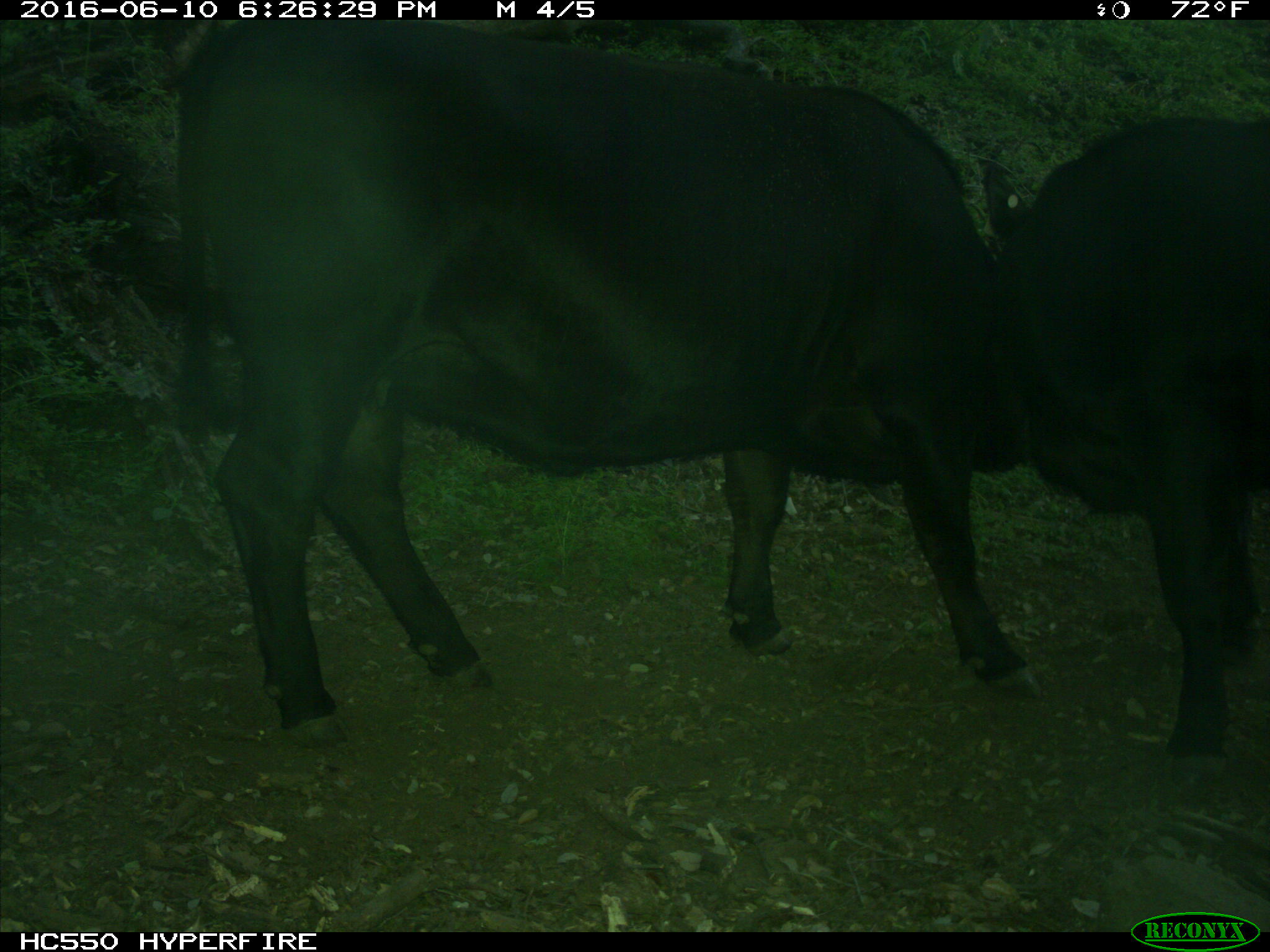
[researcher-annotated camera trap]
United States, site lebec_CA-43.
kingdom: Animalia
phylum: Chordata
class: Mammalia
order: Artiodactyla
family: Bovidae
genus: Bos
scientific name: Bos taurus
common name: domestic cow